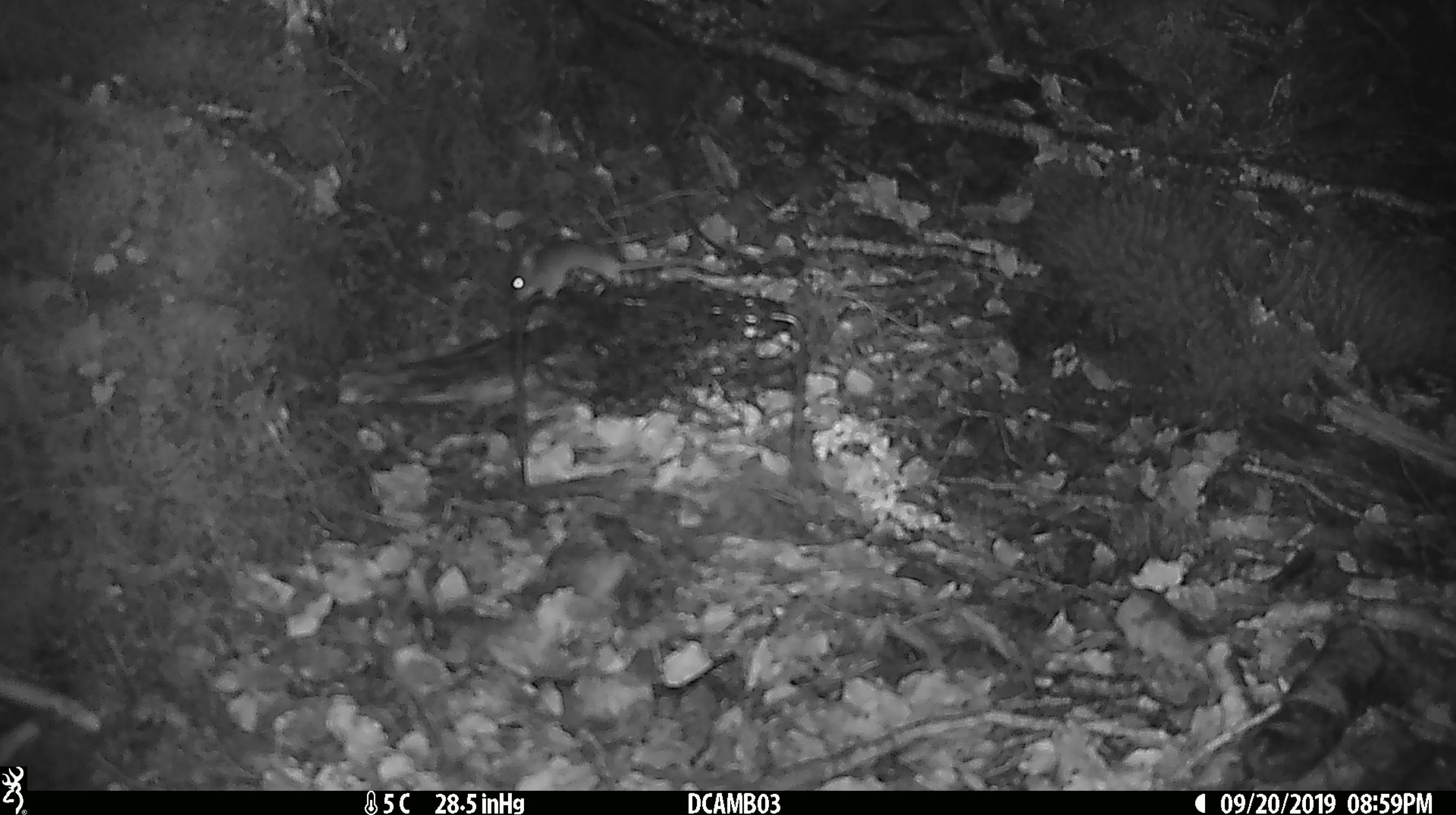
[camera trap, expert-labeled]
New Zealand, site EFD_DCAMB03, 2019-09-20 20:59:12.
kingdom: Animalia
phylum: Chordata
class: Mammalia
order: Rodentia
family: Muridae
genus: Mus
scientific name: Mus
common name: mouse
Mouse (Mus).